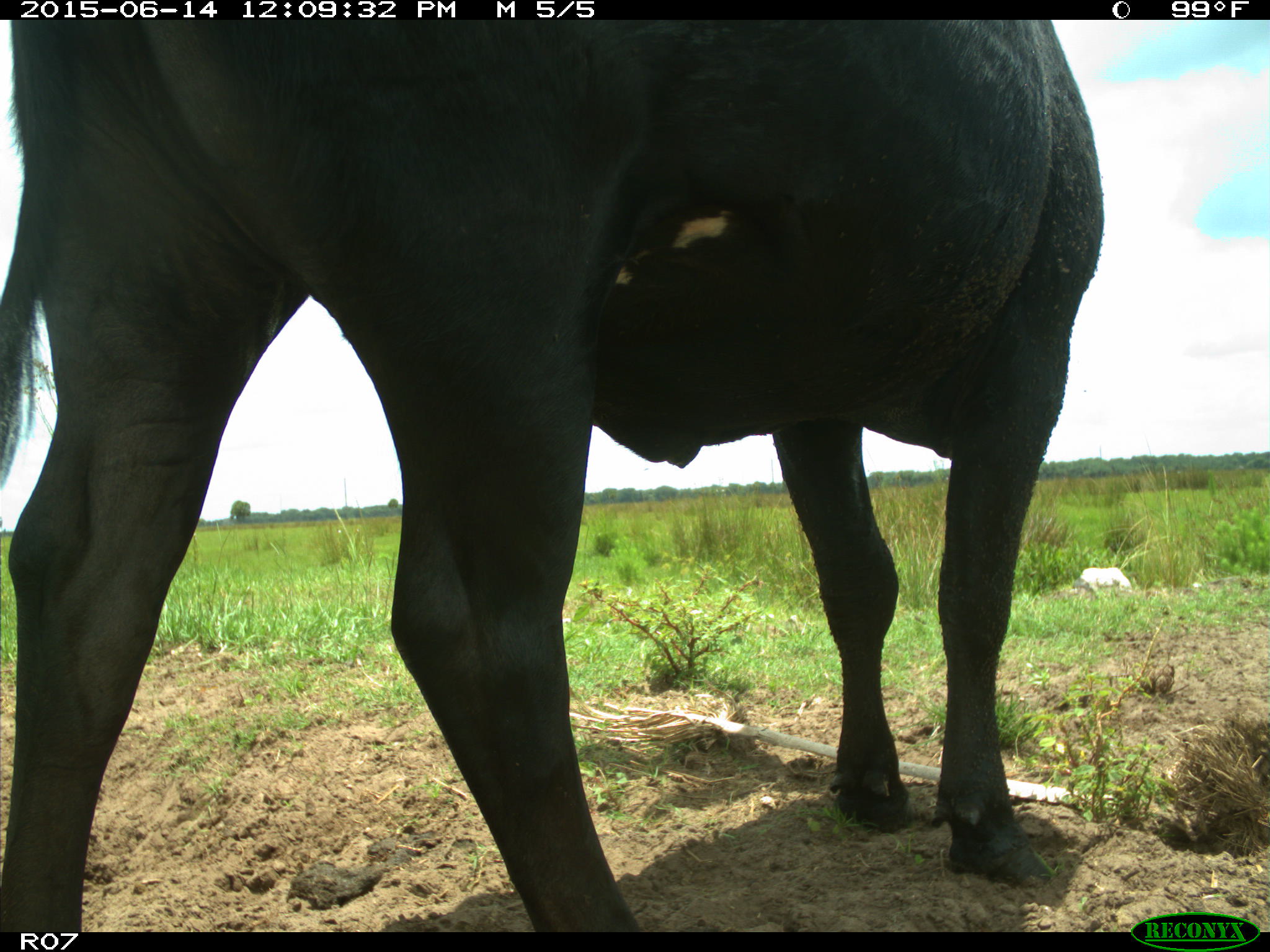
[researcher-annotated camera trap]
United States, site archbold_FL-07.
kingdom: Animalia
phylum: Chordata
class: Mammalia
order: Artiodactyla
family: Bovidae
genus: Bos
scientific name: Bos taurus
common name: domestic cow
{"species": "Bos taurus (domestic cow)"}